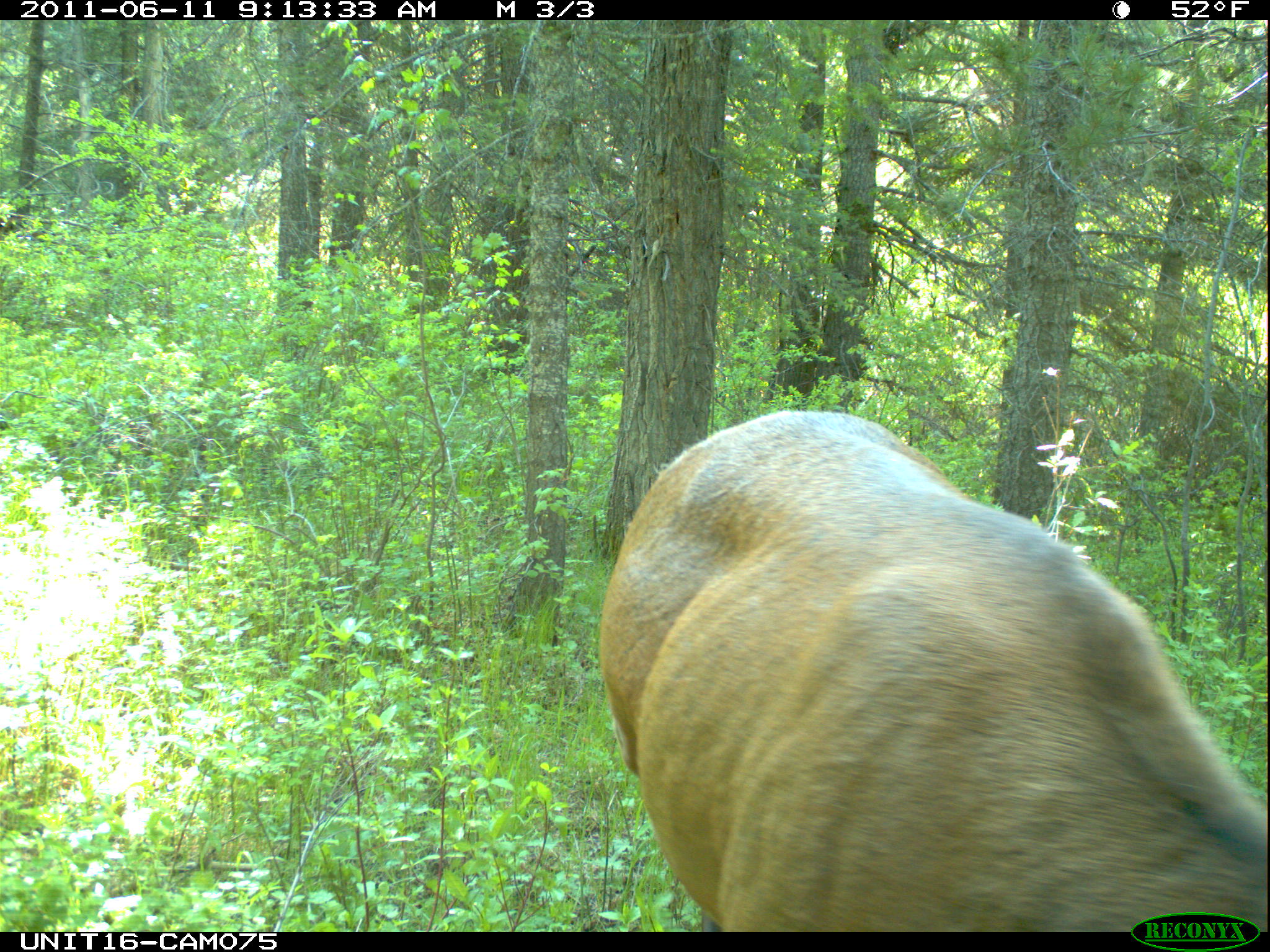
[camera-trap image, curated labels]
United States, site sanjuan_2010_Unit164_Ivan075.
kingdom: Animalia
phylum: Chordata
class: Mammalia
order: Artiodactyla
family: Cervidae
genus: Cervus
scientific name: Cervus elaphus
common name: red deer